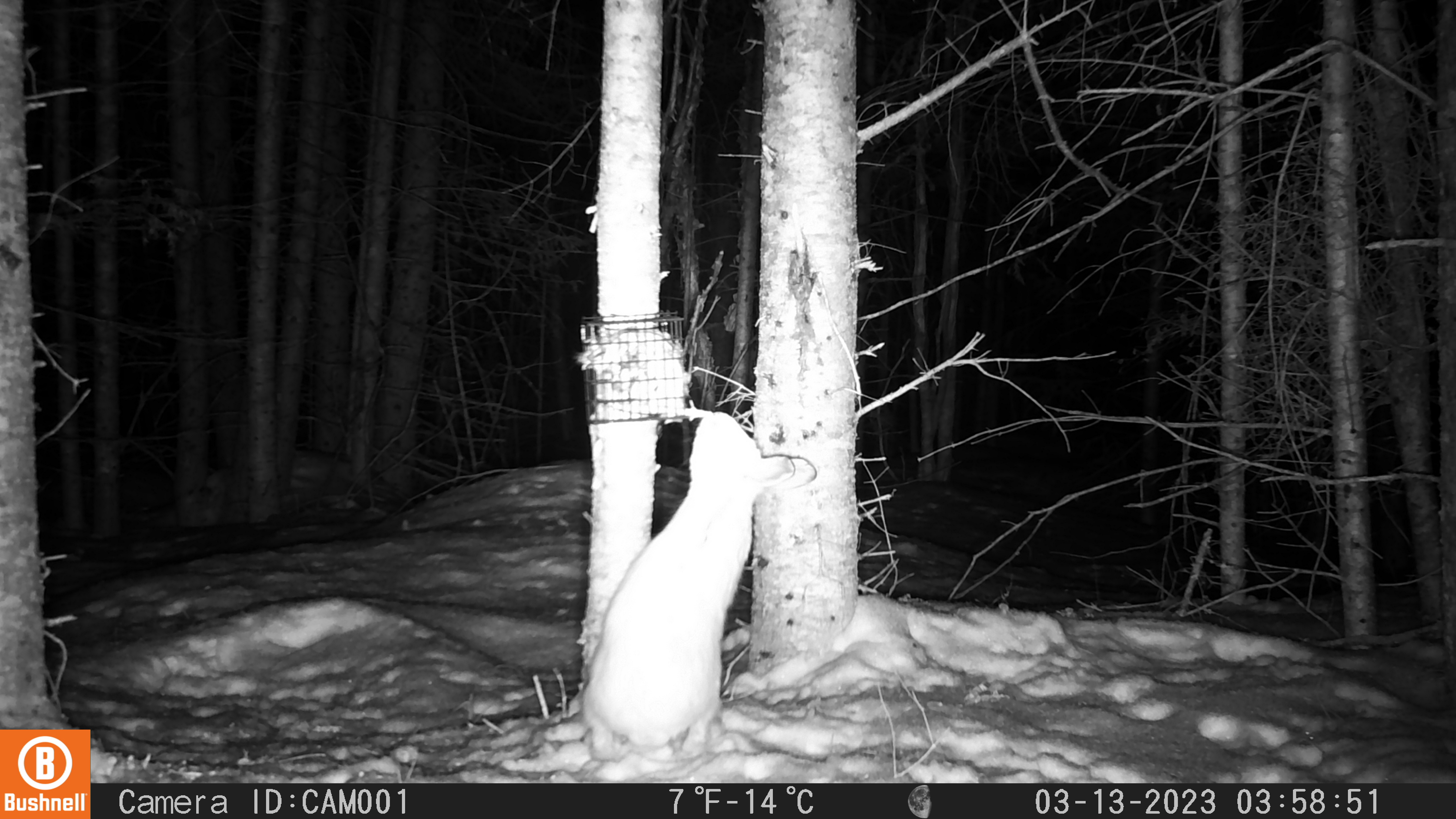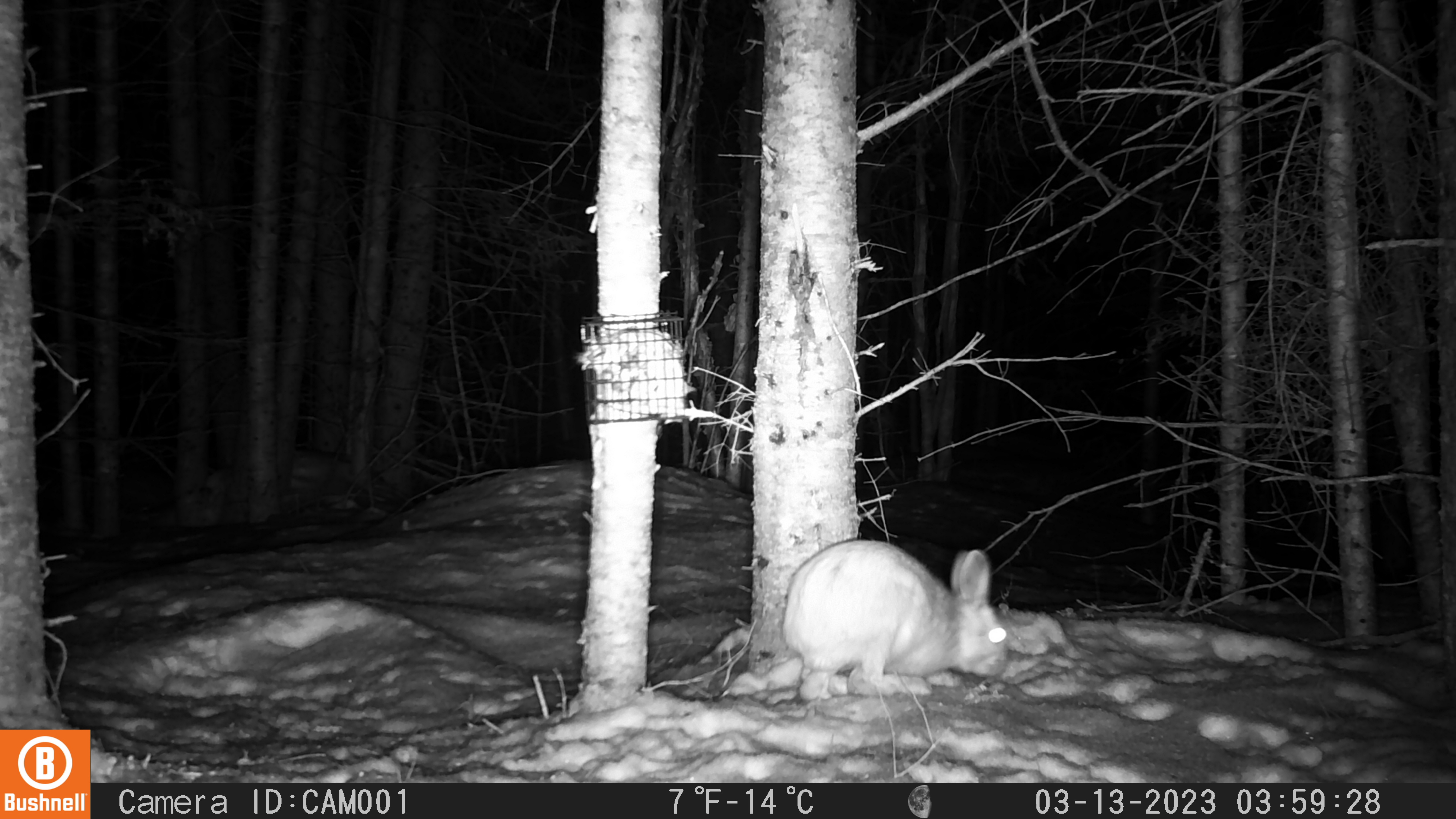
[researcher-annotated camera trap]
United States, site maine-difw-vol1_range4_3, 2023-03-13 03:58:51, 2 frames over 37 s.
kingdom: Animalia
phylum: Chordata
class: Mammalia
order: Lagomorpha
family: Leporidae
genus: Lepus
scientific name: Lepus americanus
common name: snowshoe hare